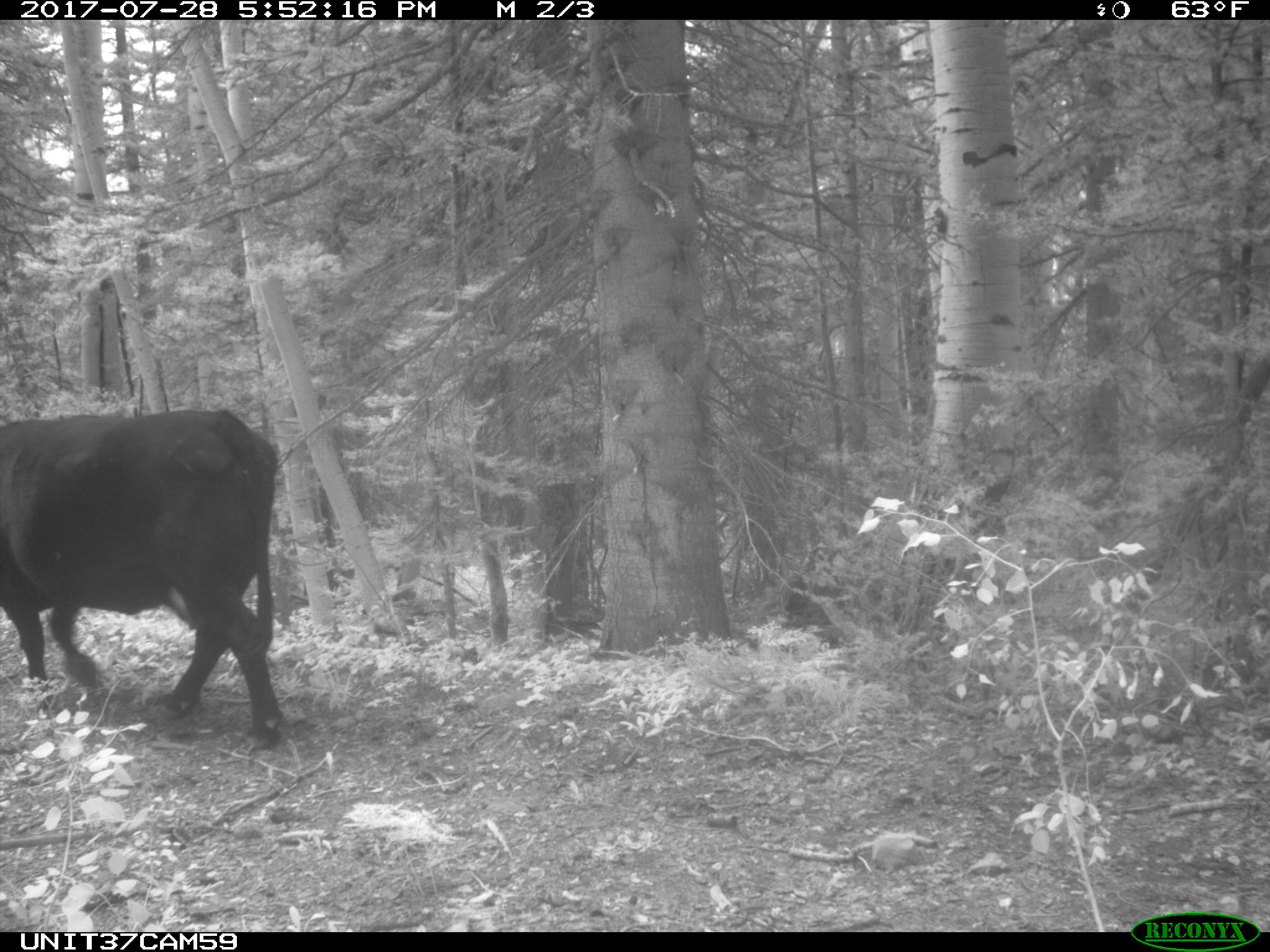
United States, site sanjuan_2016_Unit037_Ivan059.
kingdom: Animalia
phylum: Chordata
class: Mammalia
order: Artiodactyla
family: Bovidae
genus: Bos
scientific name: Bos taurus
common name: domestic cow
Bos taurus (domestic cow).